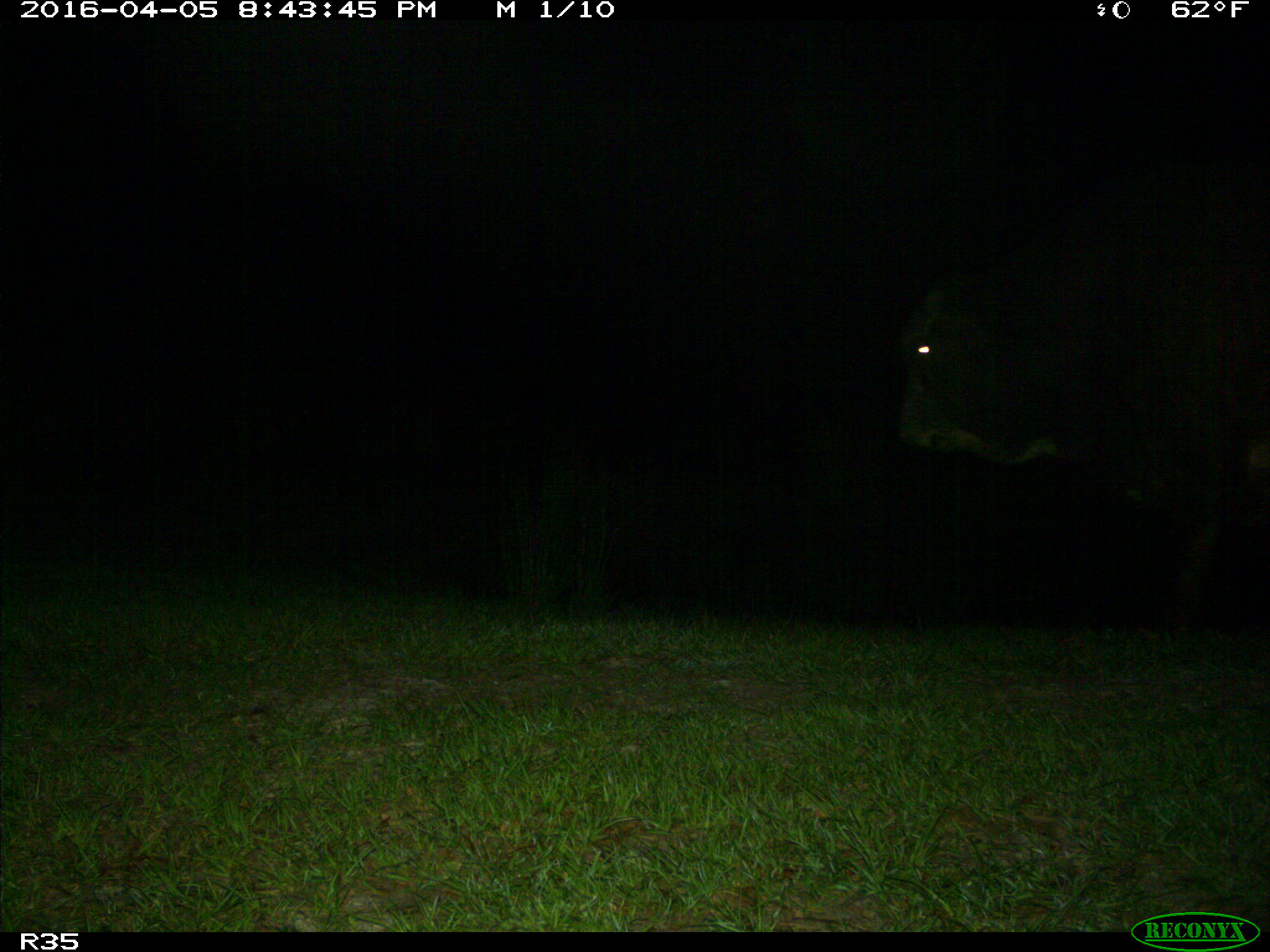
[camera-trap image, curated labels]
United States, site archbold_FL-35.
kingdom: Animalia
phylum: Chordata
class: Mammalia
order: Artiodactyla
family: Bovidae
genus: Bos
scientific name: Bos taurus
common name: domestic cow